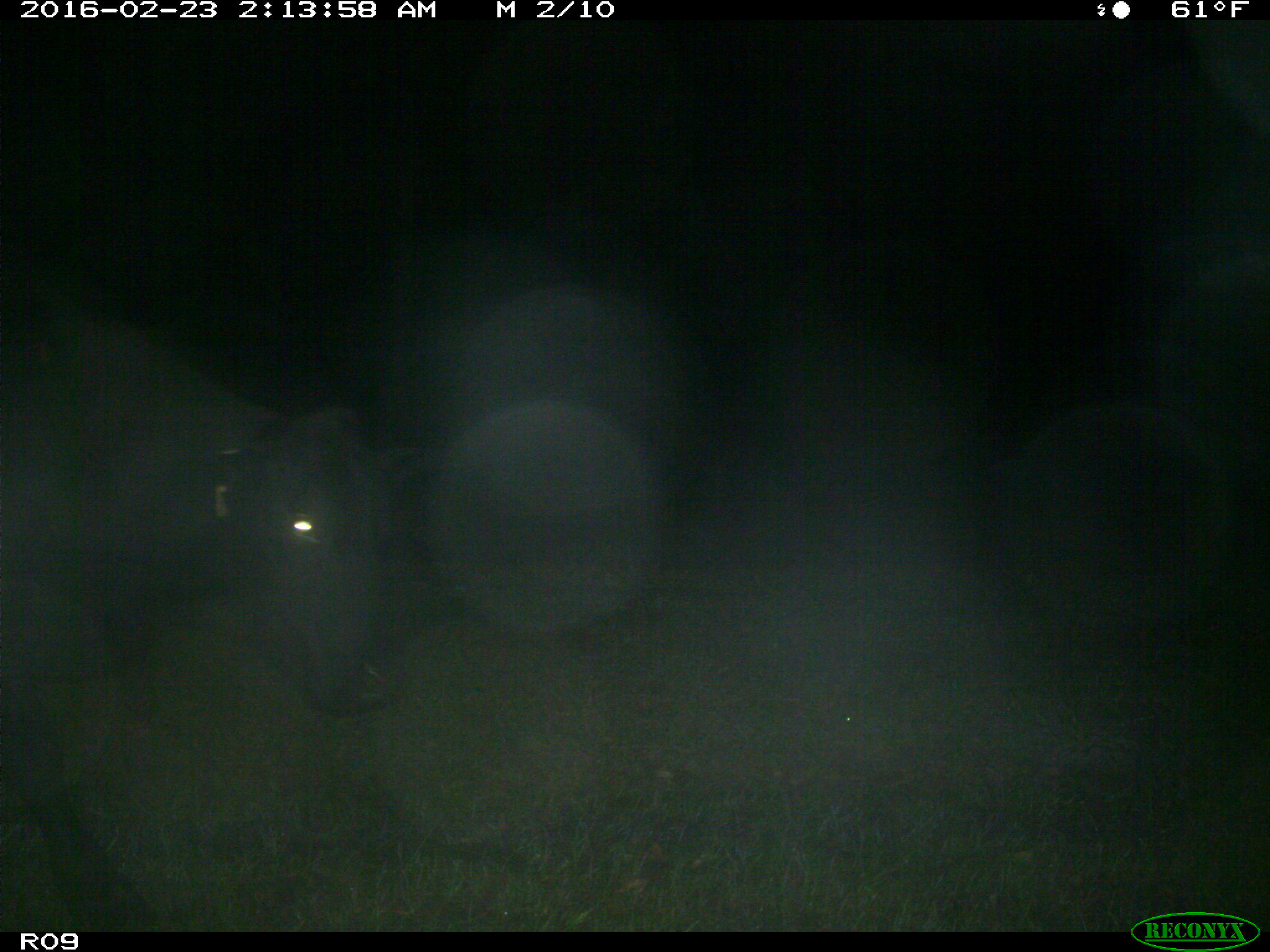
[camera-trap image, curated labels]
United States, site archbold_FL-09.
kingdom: Animalia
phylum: Chordata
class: Mammalia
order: Artiodactyla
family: Bovidae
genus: Bos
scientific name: Bos taurus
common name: domestic cow